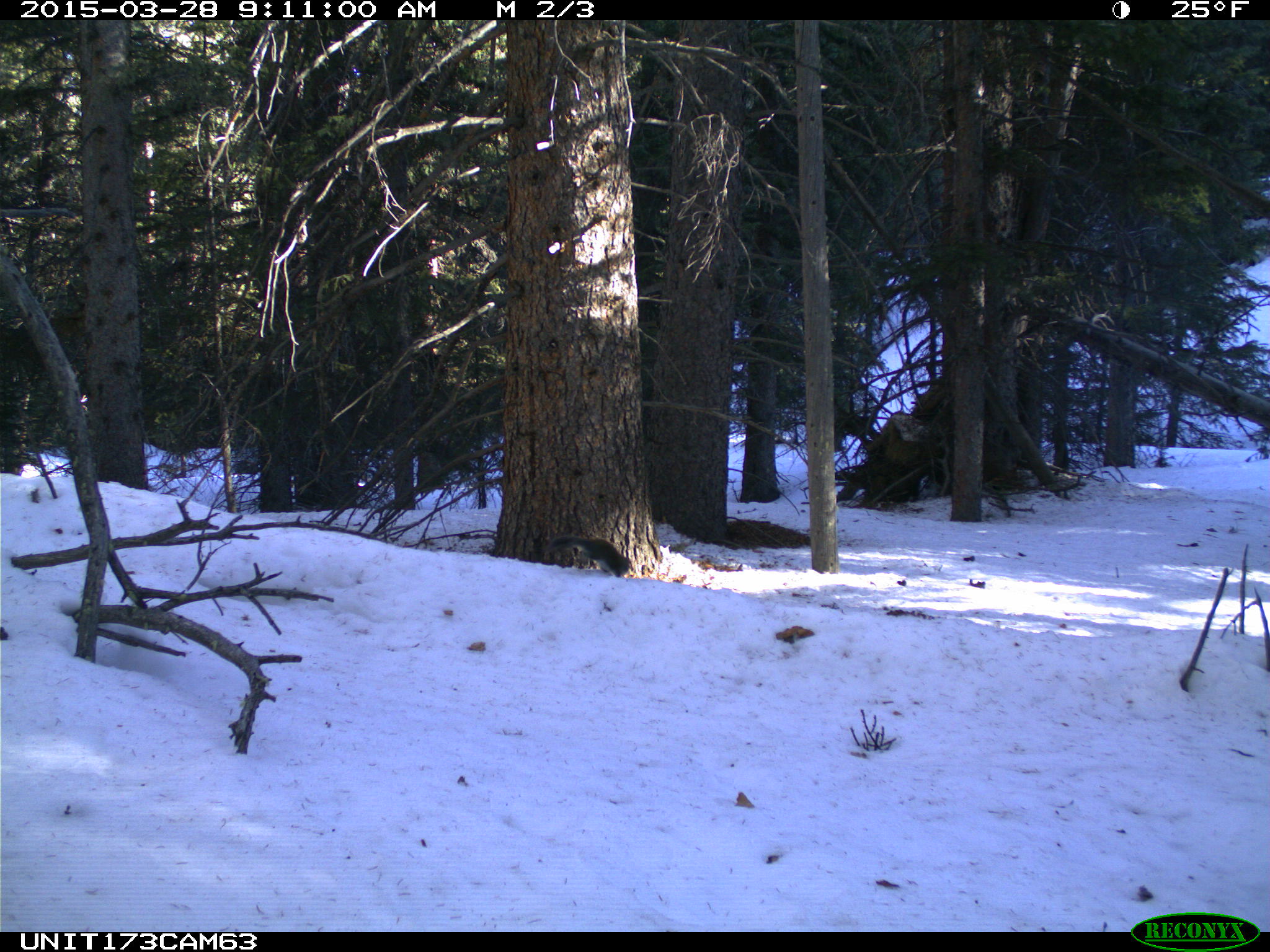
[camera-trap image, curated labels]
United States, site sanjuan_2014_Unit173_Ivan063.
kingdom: Animalia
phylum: Chordata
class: Mammalia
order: Rodentia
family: Sciuridae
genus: Tamiasciurus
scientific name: Tamiasciurus hudsonicus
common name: american red squirrel